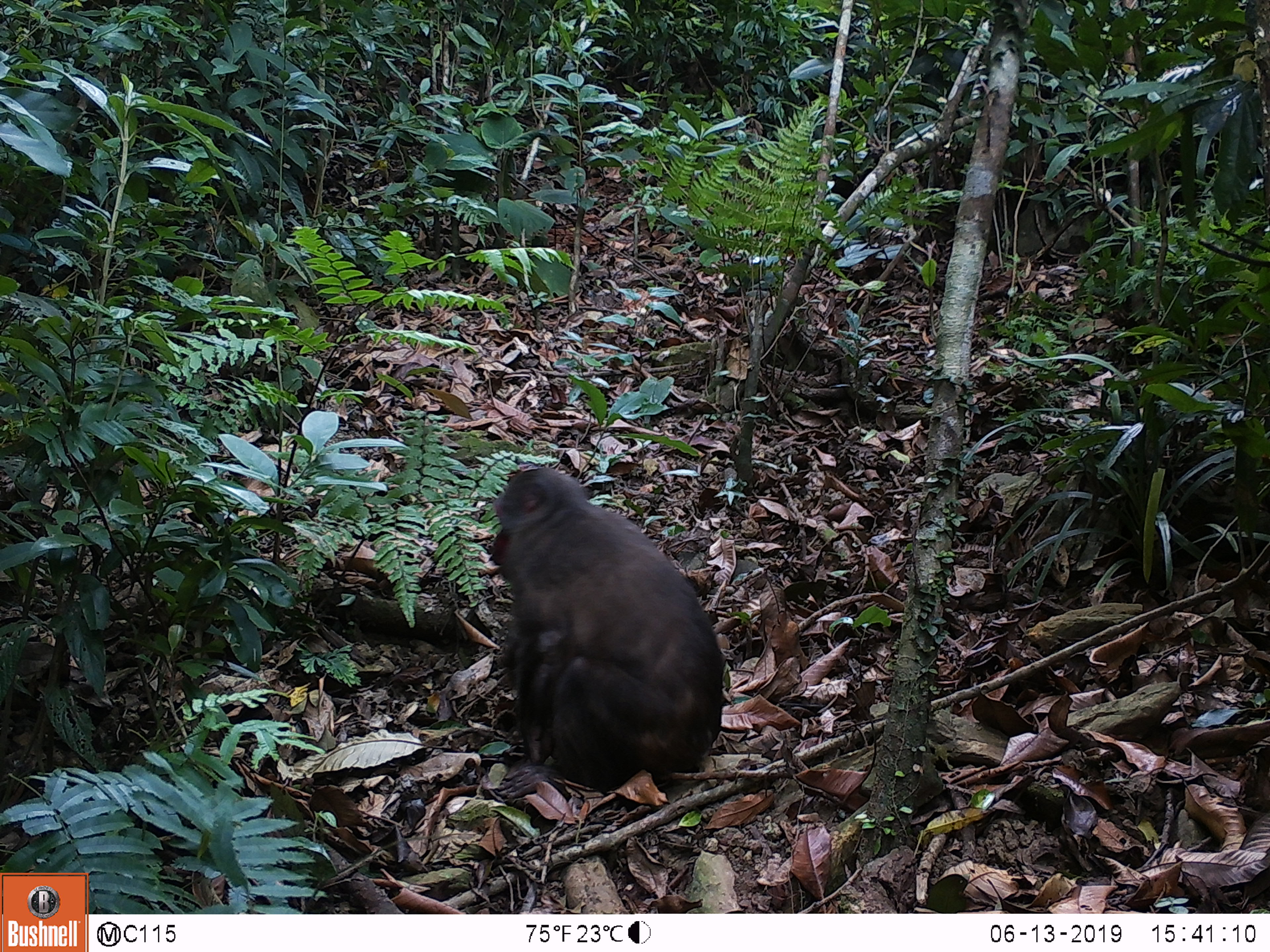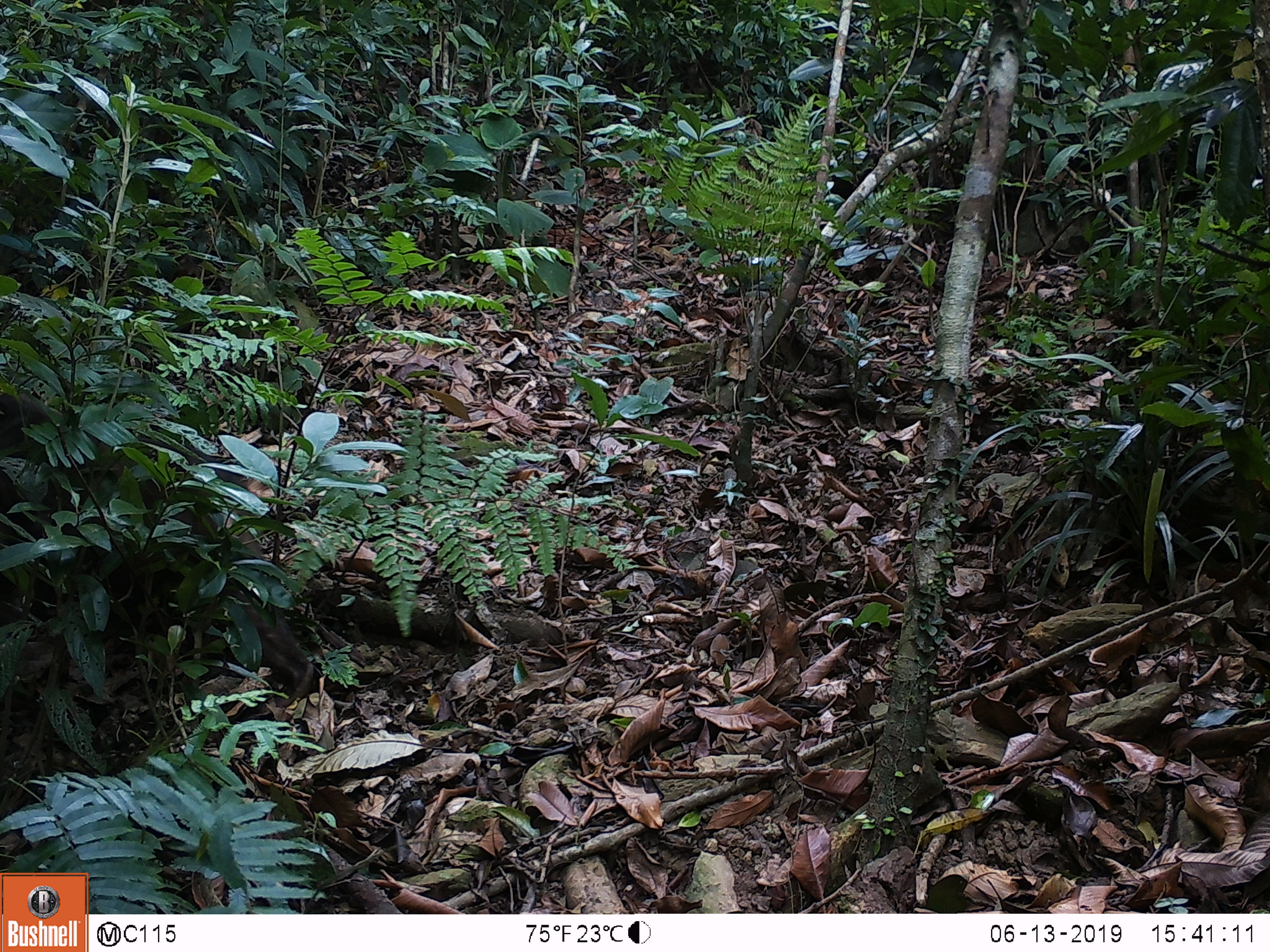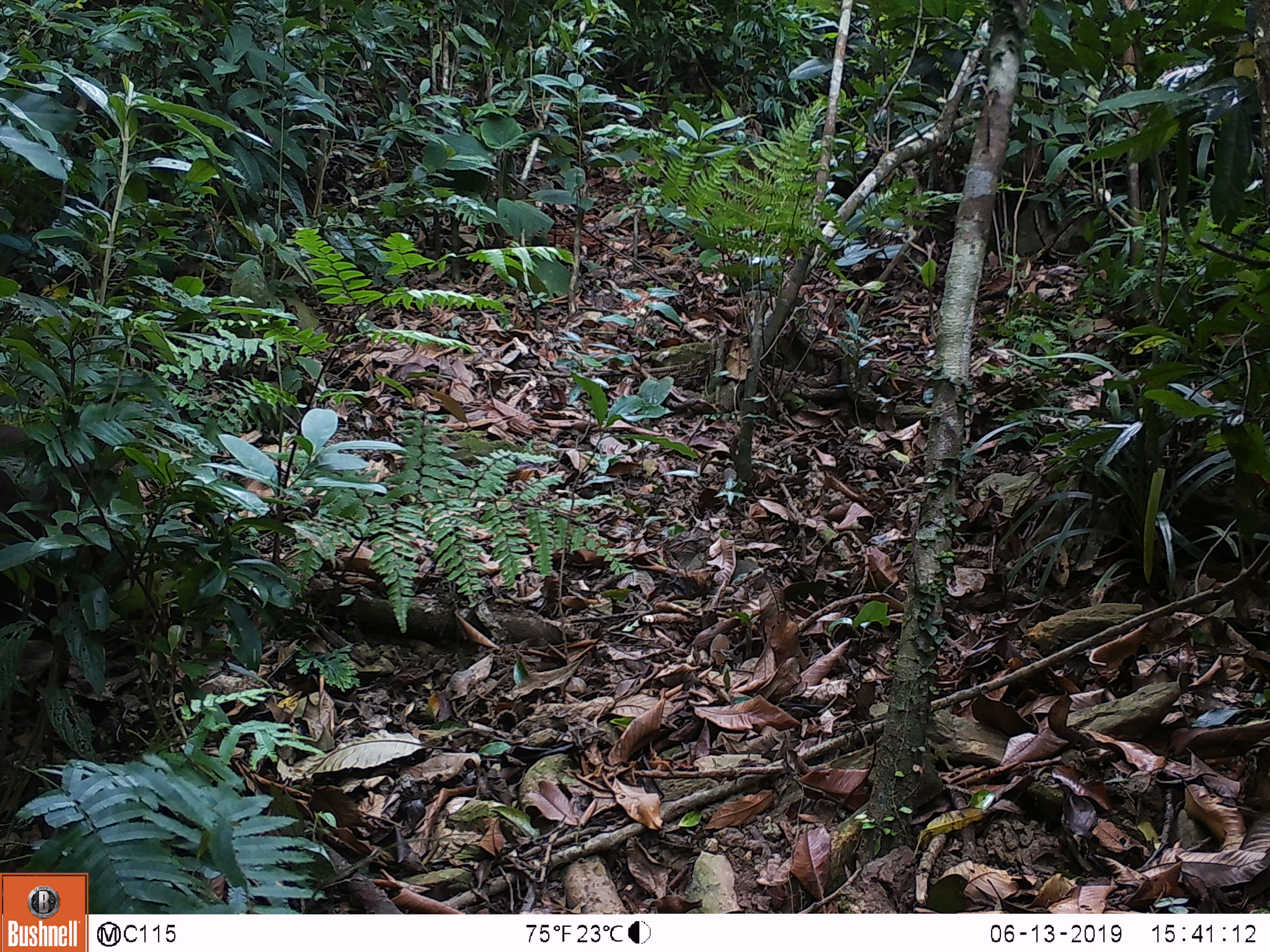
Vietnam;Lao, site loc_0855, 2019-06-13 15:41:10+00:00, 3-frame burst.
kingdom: Animalia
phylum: Chordata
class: Mammalia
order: Primates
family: Cercopithecidae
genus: Macaca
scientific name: Macaca arctoides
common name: stump-tailed macaque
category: stump tailed macaque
Stump tailed macaque (stump-tailed macaque) (Macaca arctoides). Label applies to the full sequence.